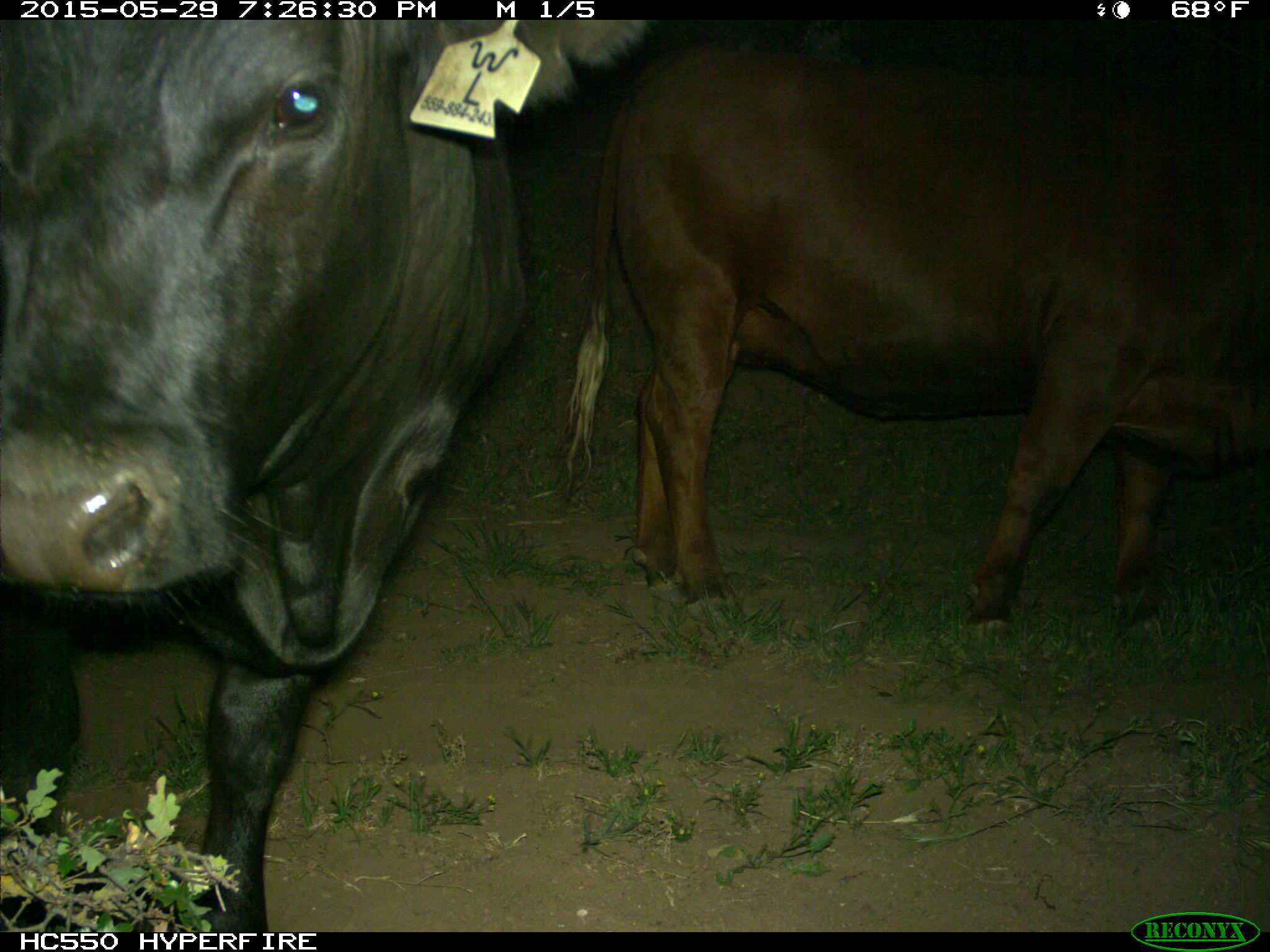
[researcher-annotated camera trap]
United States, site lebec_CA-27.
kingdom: Animalia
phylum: Chordata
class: Mammalia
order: Artiodactyla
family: Bovidae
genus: Bos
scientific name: Bos taurus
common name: domestic cow